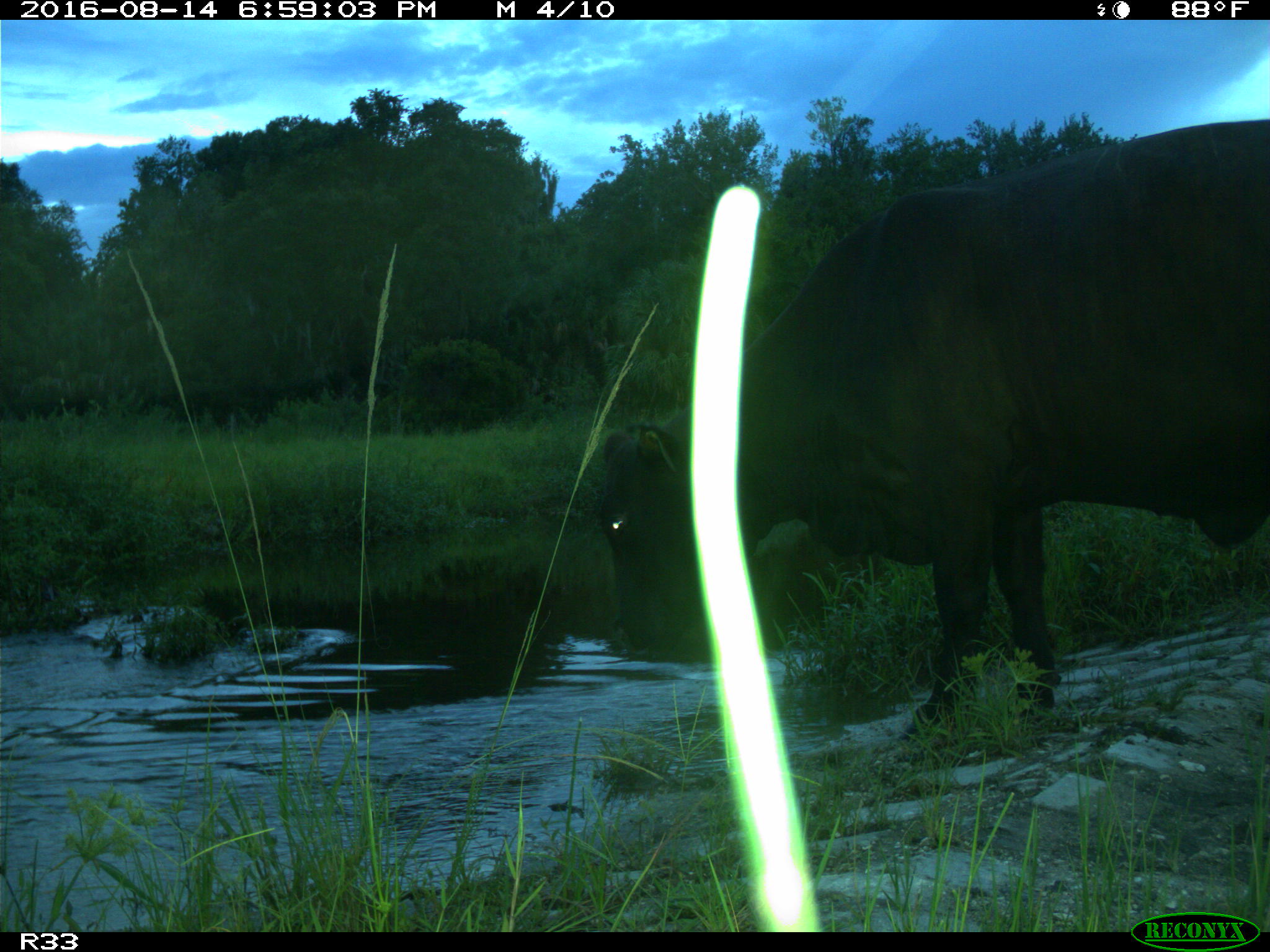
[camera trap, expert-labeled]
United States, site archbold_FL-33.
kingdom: Animalia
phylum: Chordata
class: Mammalia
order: Artiodactyla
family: Bovidae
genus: Bos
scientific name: Bos taurus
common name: domestic cow